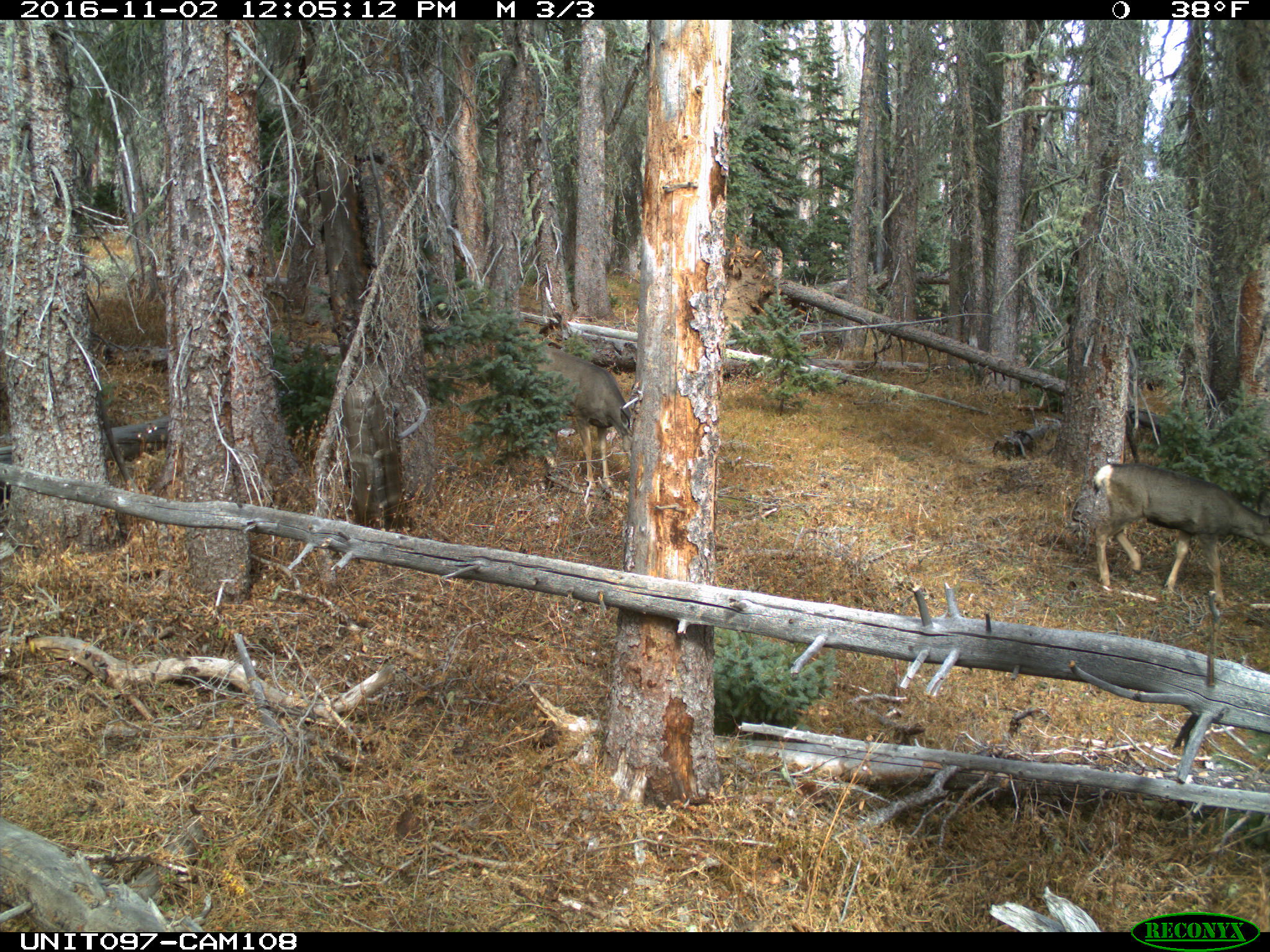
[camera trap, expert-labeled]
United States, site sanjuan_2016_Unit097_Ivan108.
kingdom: Animalia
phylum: Chordata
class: Mammalia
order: Artiodactyla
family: Cervidae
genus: Odocoileus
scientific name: Odocoileus hemionus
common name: mule deer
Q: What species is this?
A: Odocoileus hemionus (mule deer).